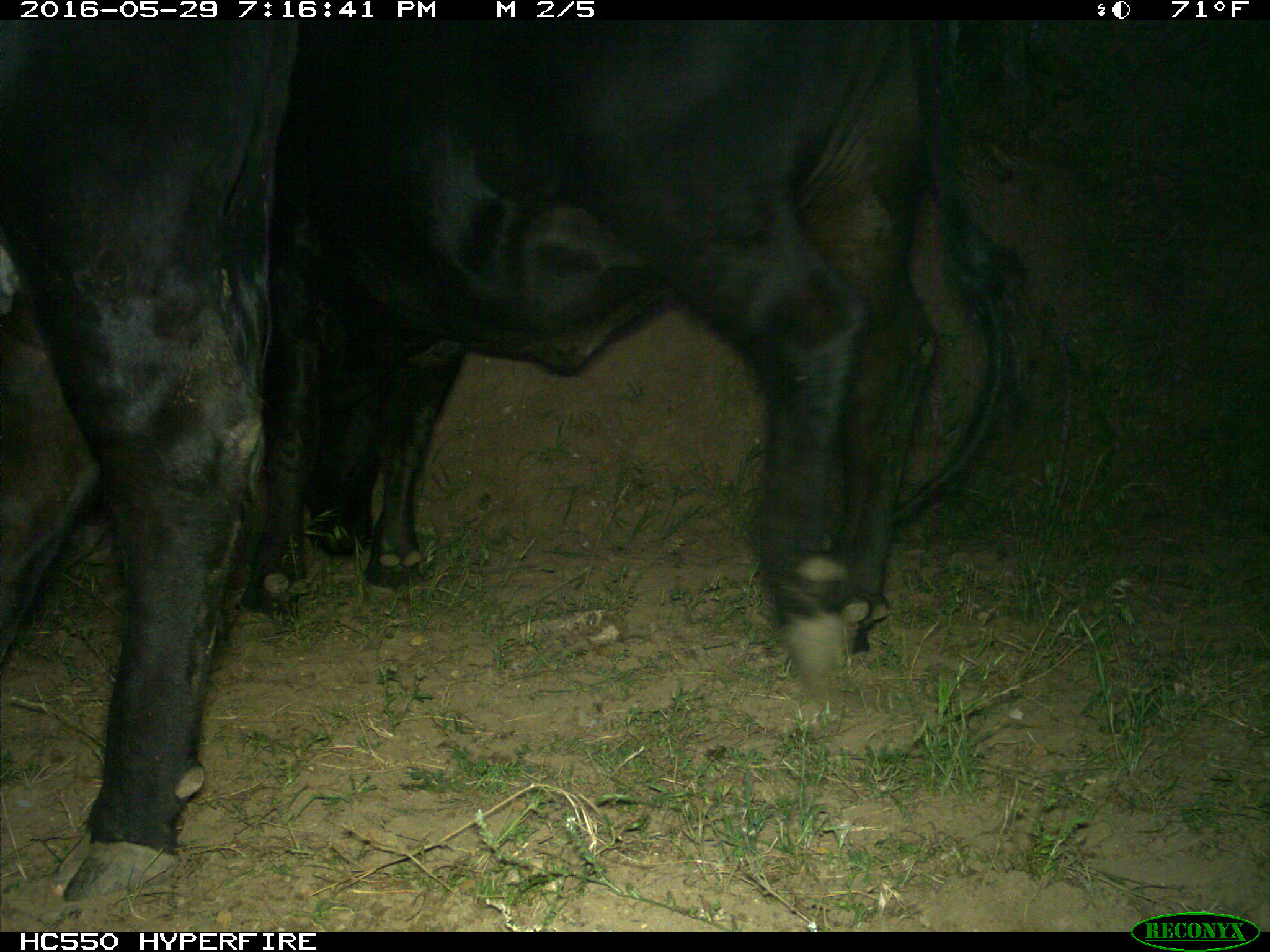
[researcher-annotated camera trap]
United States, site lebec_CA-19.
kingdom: Animalia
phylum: Chordata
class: Mammalia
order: Artiodactyla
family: Bovidae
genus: Bos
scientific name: Bos taurus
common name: domestic cow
Bos taurus (domestic cow).